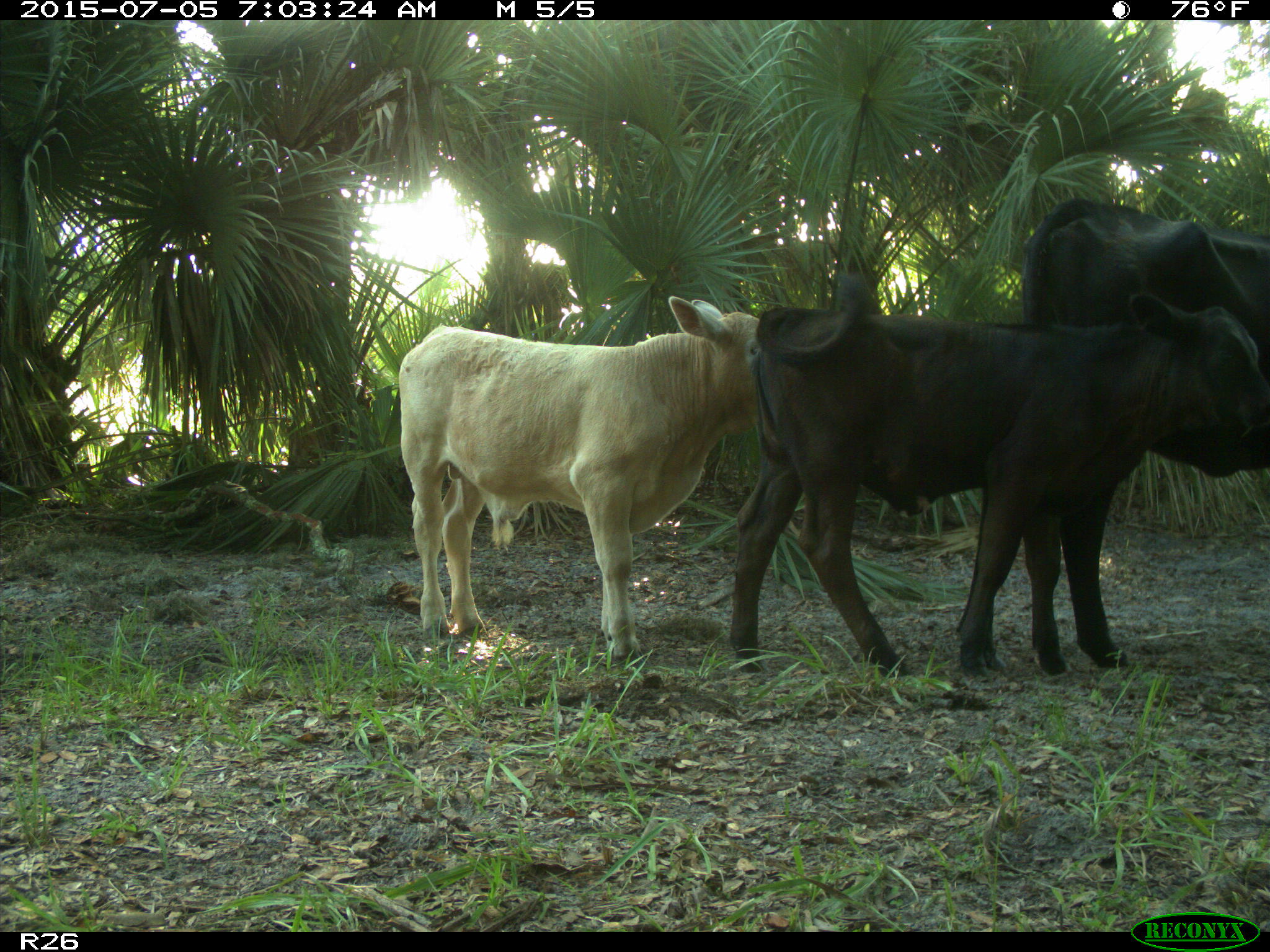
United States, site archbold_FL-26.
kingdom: Animalia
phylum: Chordata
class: Mammalia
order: Artiodactyla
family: Bovidae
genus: Bos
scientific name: Bos taurus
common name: domestic cow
Bos taurus (domestic cow).